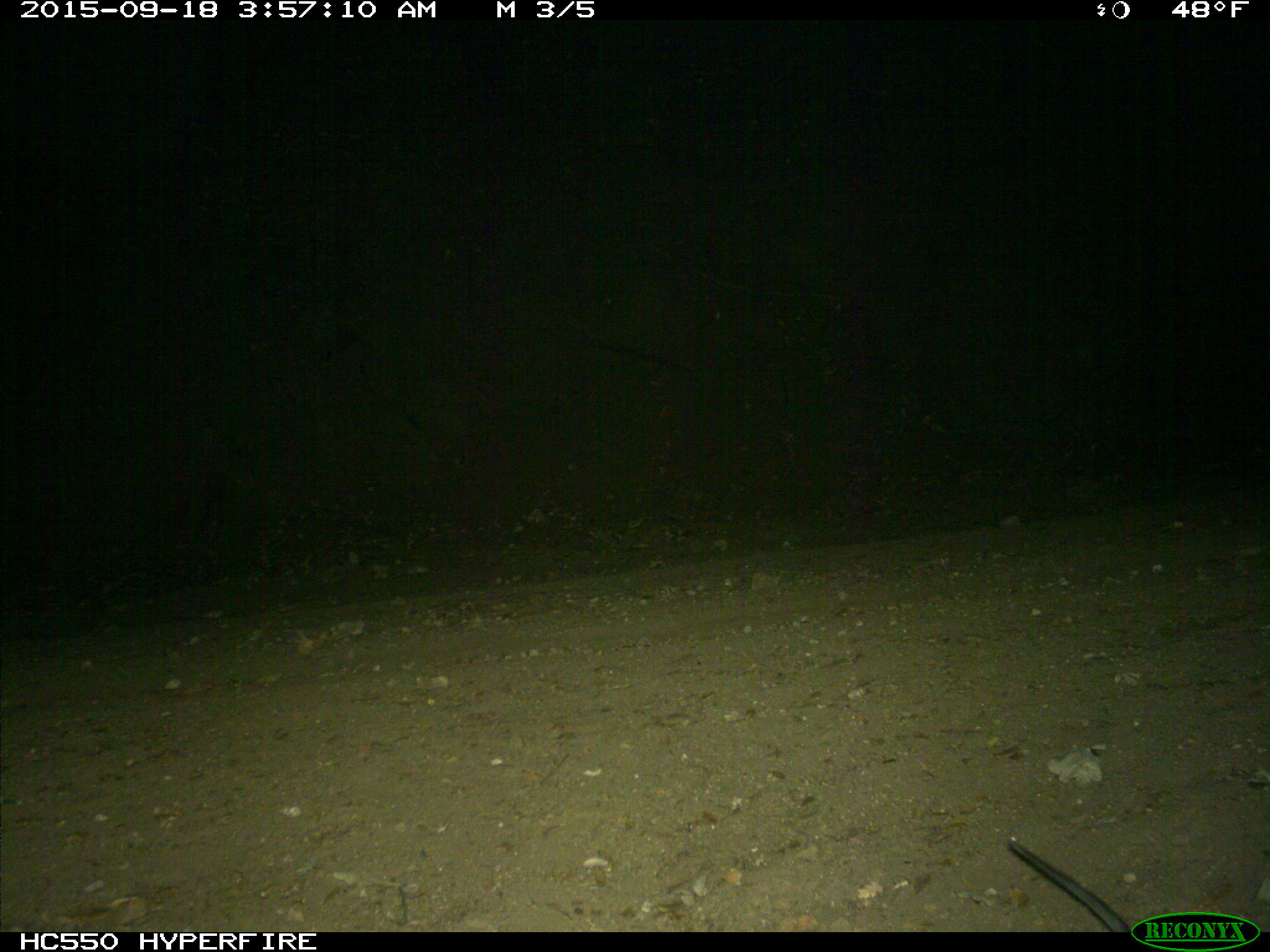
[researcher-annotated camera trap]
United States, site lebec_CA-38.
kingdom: Animalia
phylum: Chordata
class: Mammalia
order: Rodentia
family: Cricetidae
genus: Neotoma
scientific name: Neotoma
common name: pack rat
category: unidentified pack rat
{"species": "unidentified pack rat (pack rat) (Neotoma)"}